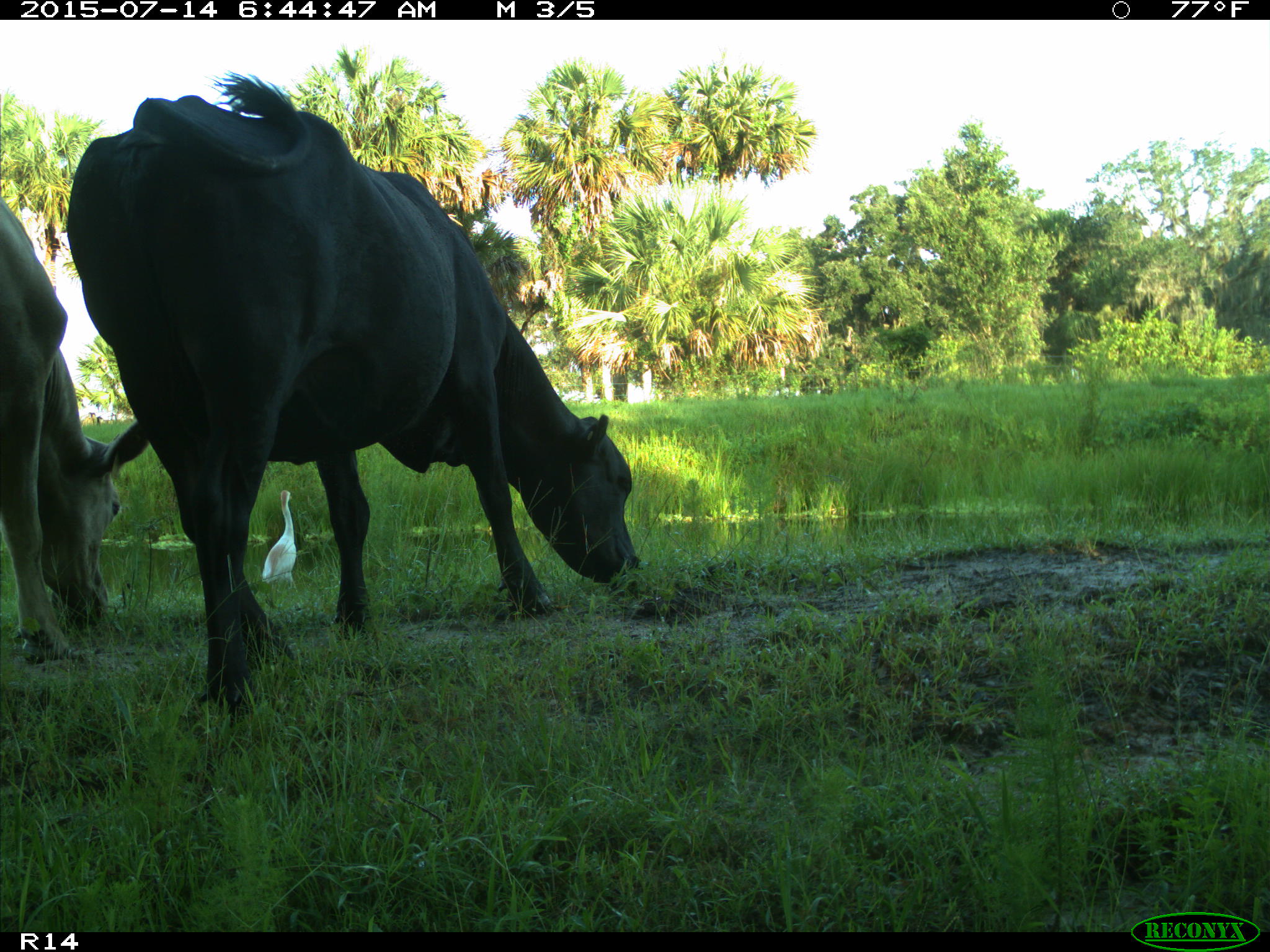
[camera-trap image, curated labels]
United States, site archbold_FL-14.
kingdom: Animalia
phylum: Chordata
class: Mammalia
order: Artiodactyla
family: Bovidae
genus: Bos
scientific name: Bos taurus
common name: domestic cow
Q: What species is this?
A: Bos taurus (domestic cow).